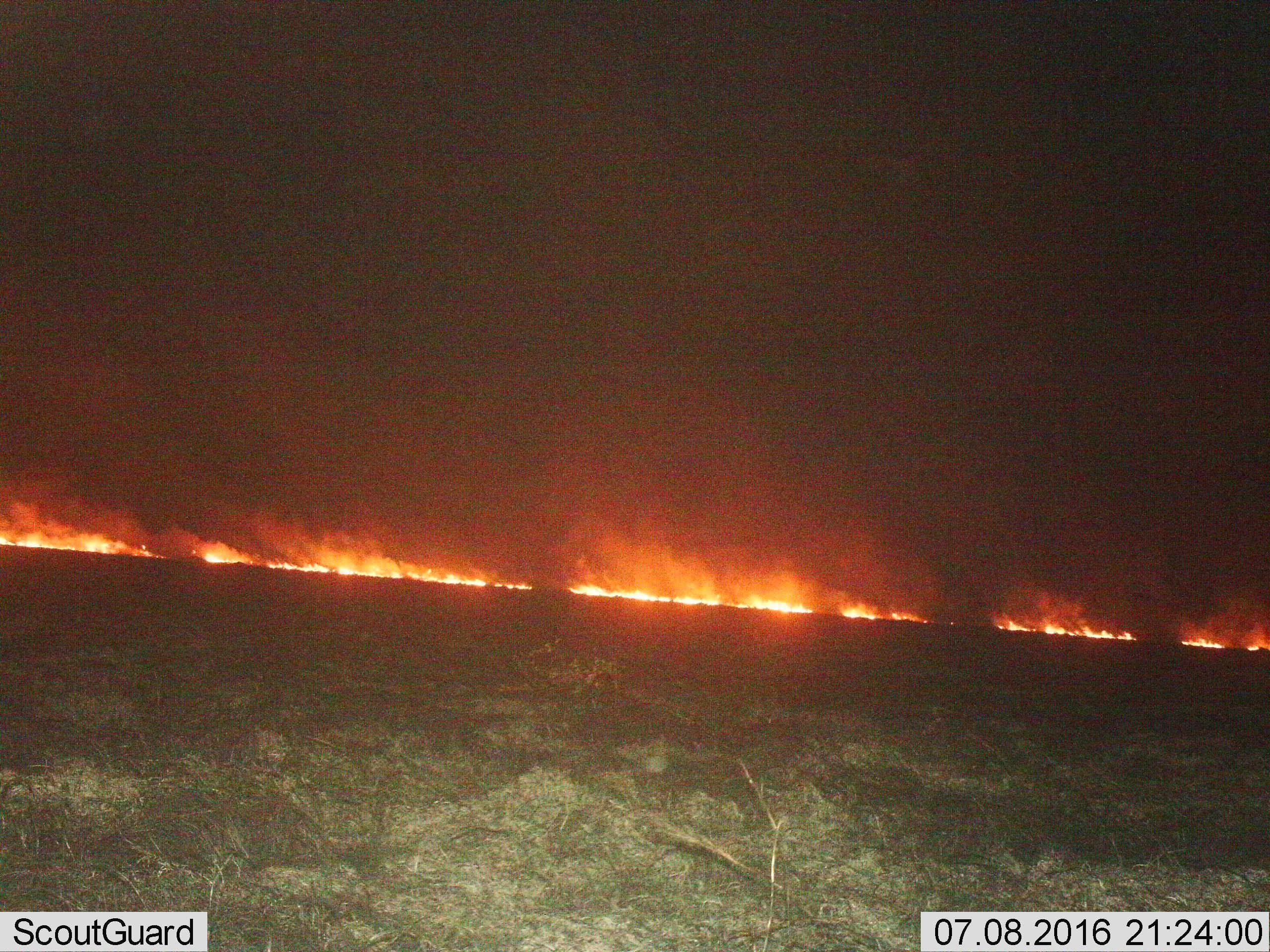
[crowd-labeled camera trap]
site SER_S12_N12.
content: unidentified animal